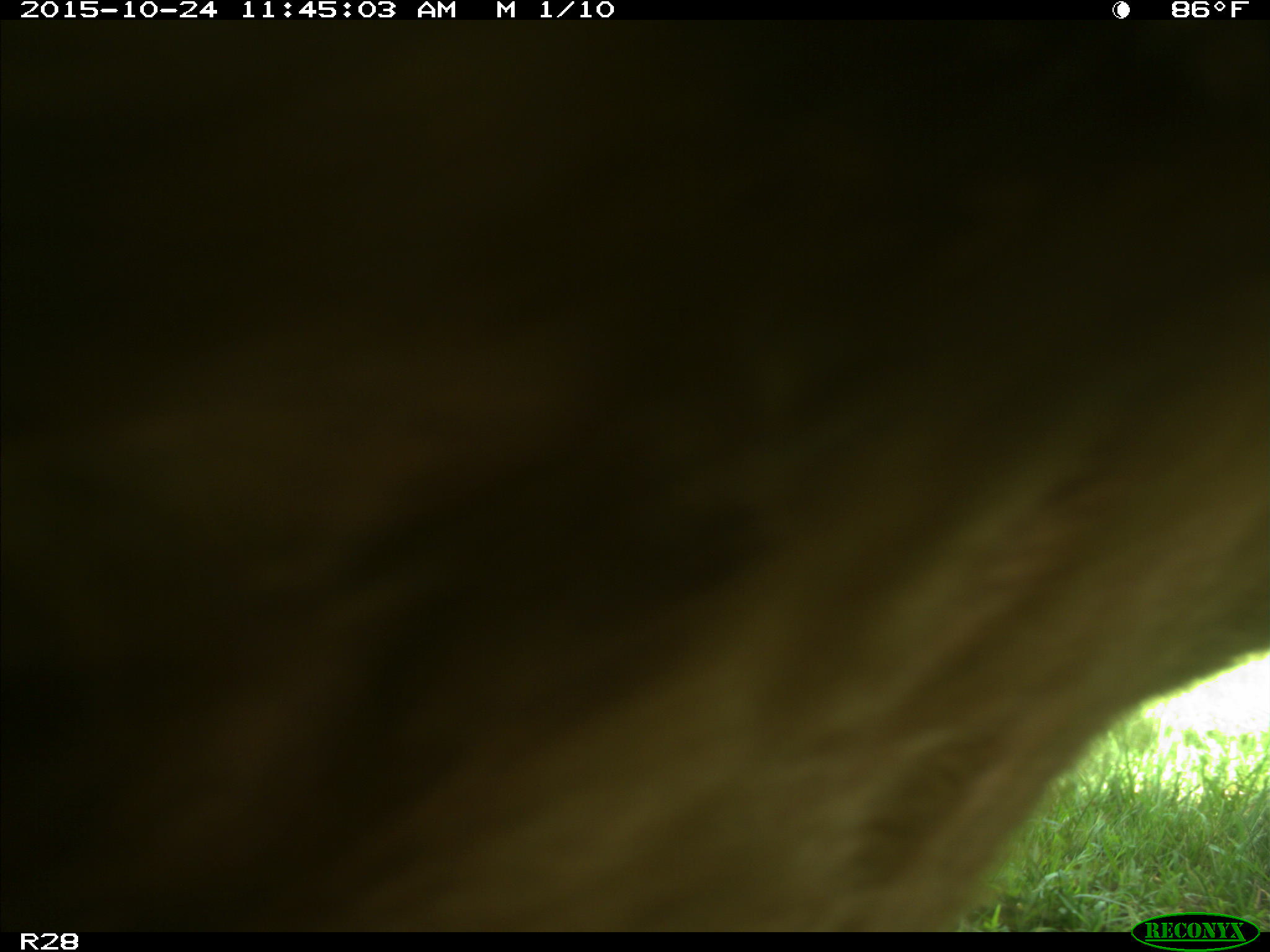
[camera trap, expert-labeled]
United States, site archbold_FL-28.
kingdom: Animalia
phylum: Chordata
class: Mammalia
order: Artiodactyla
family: Bovidae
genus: Bos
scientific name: Bos taurus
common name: domestic cow